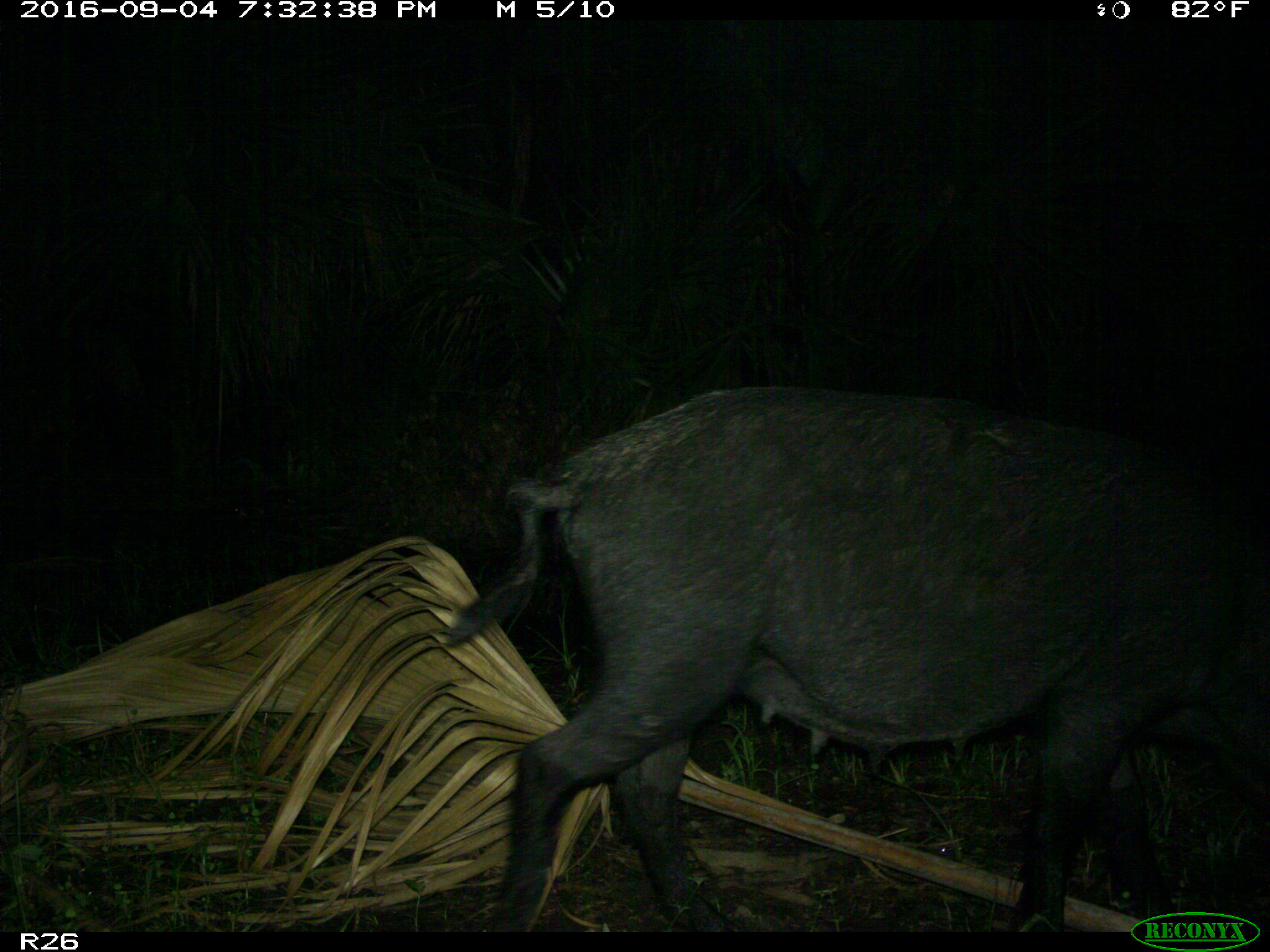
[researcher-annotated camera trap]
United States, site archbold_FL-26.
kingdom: Animalia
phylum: Chordata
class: Mammalia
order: Artiodactyla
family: Suidae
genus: Sus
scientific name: Sus scrofa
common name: wild boar